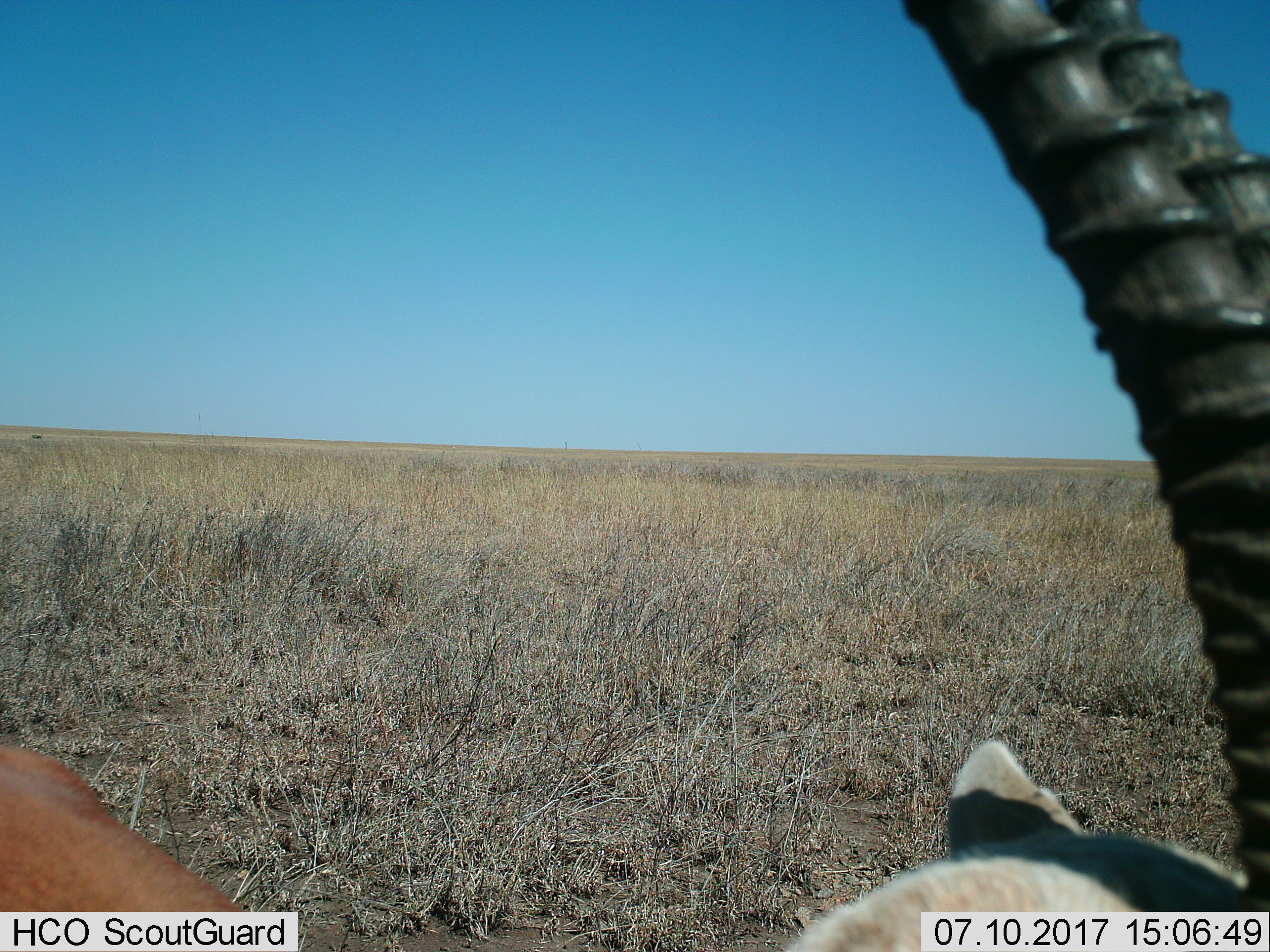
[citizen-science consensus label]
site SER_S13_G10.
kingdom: Animalia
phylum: Chordata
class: Mammalia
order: Artiodactyla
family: Bovidae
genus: Eudorcas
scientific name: Eudorcas thomsonii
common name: thomson's gazelle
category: gazellethomsons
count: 1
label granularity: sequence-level